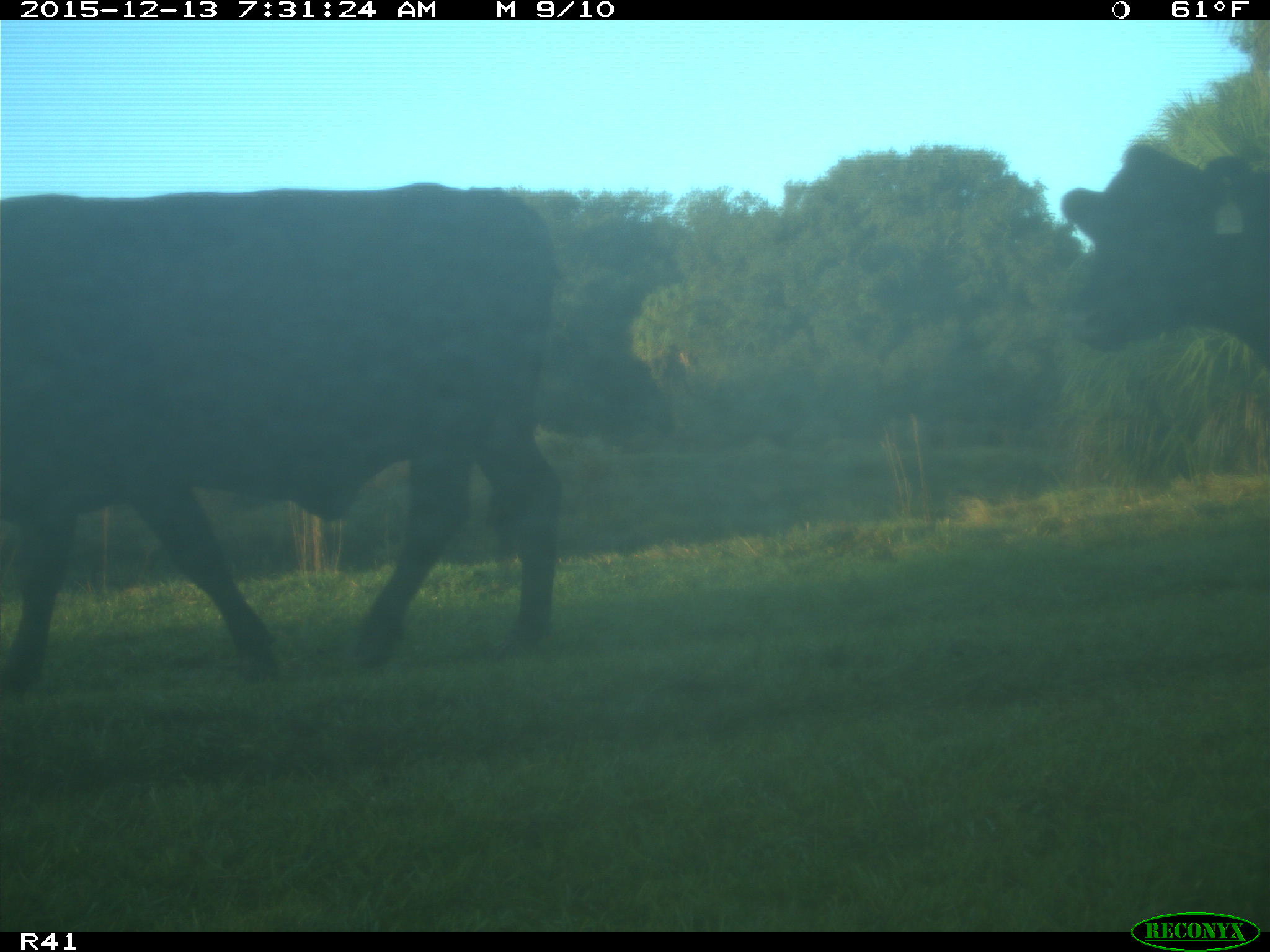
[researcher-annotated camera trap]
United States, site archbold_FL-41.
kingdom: Animalia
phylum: Chordata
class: Mammalia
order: Artiodactyla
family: Bovidae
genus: Bos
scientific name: Bos taurus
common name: domestic cow